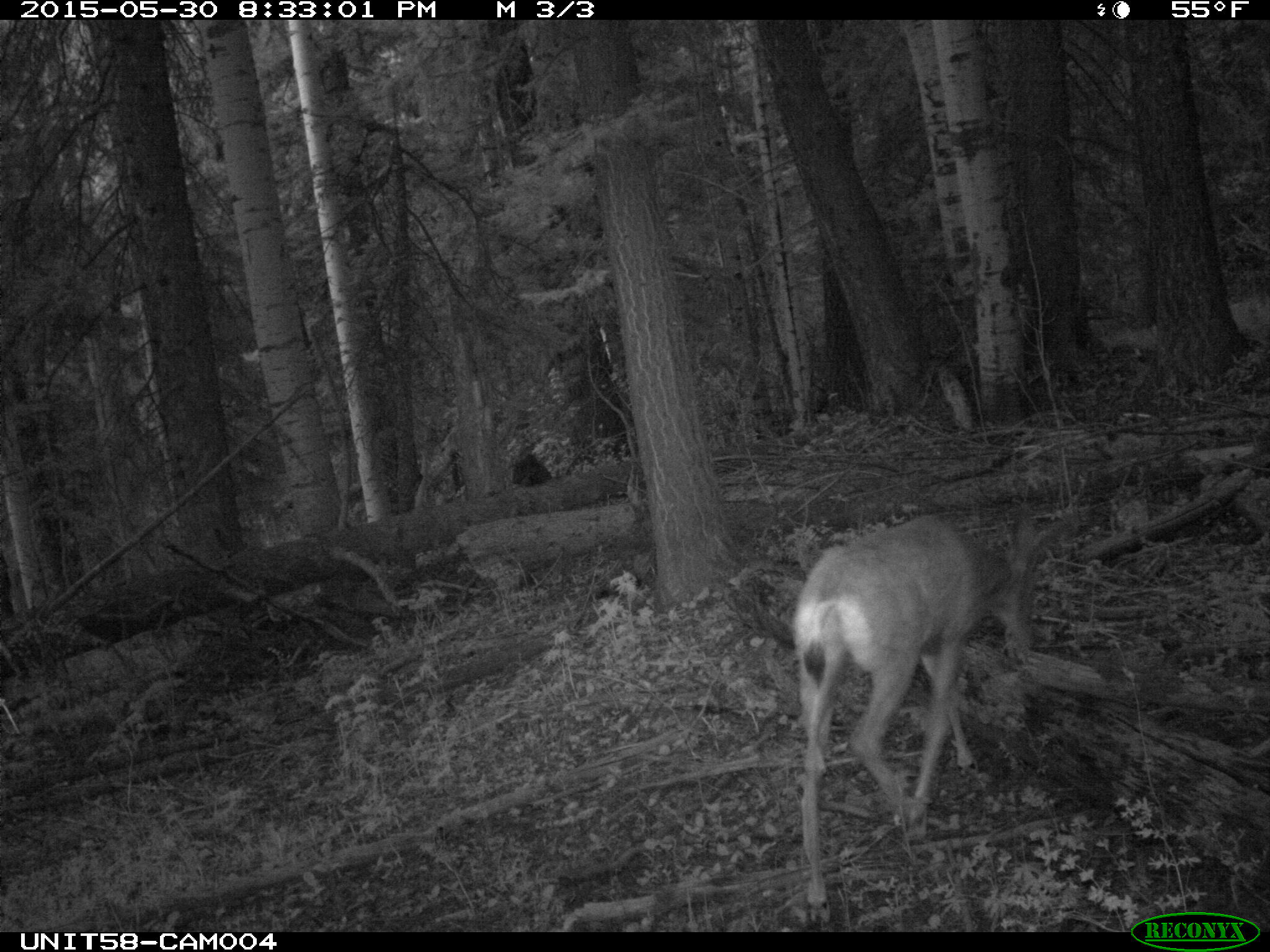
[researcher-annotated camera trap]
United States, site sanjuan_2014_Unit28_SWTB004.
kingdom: Animalia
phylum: Chordata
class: Mammalia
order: Artiodactyla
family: Cervidae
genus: Odocoileus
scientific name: Odocoileus hemionus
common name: mule deer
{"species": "Odocoileus hemionus (mule deer)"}